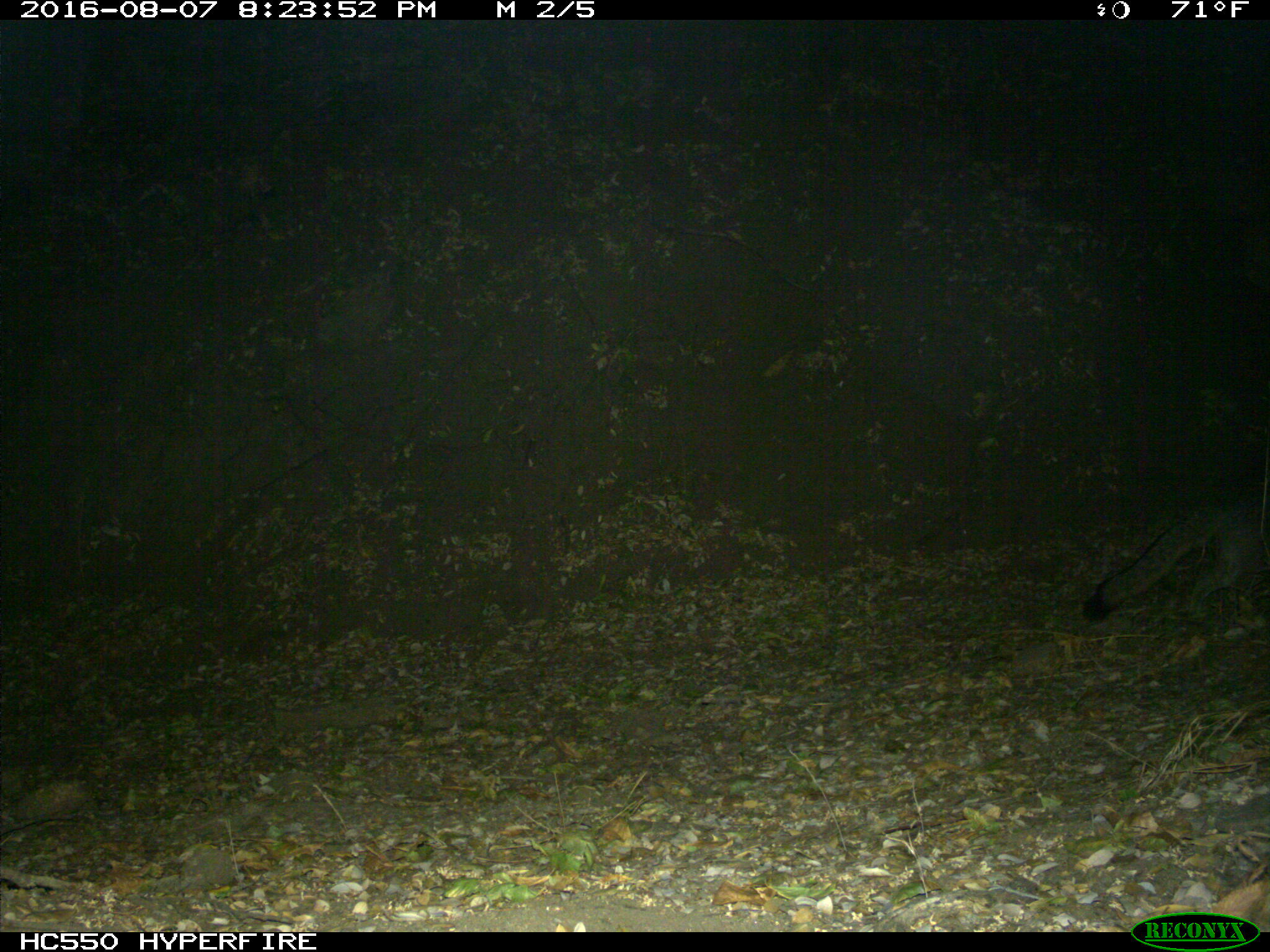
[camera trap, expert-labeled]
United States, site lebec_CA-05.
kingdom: Animalia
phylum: Chordata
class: Mammalia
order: Carnivora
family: Canidae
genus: Urocyon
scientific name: Urocyon cinereoargenteus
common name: gray fox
Urocyon cinereoargenteus (gray fox).